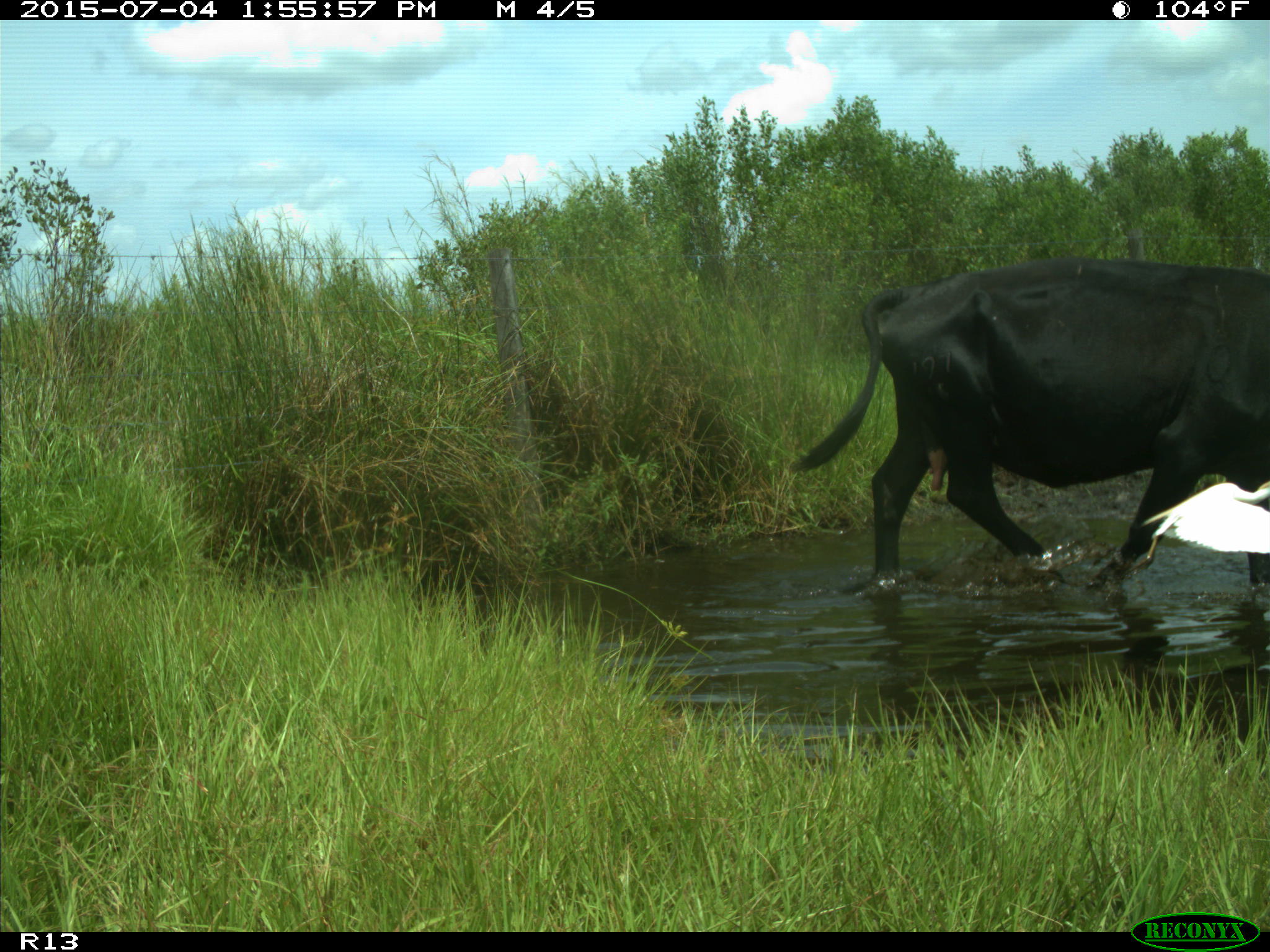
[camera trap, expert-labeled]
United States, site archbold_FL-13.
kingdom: Animalia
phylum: Chordata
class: Mammalia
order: Artiodactyla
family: Bovidae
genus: Bos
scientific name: Bos taurus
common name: domestic cow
Bos taurus (domestic cow).